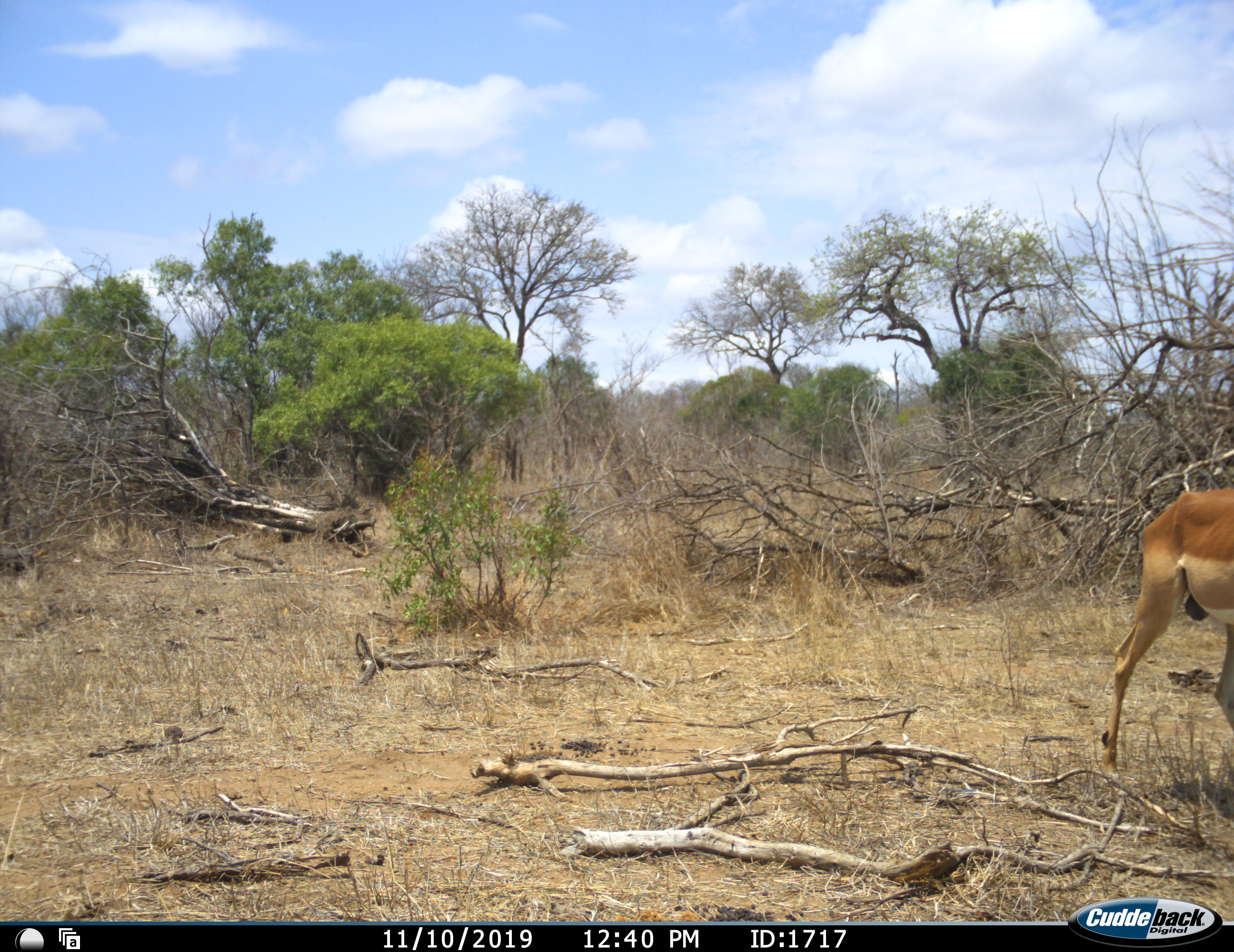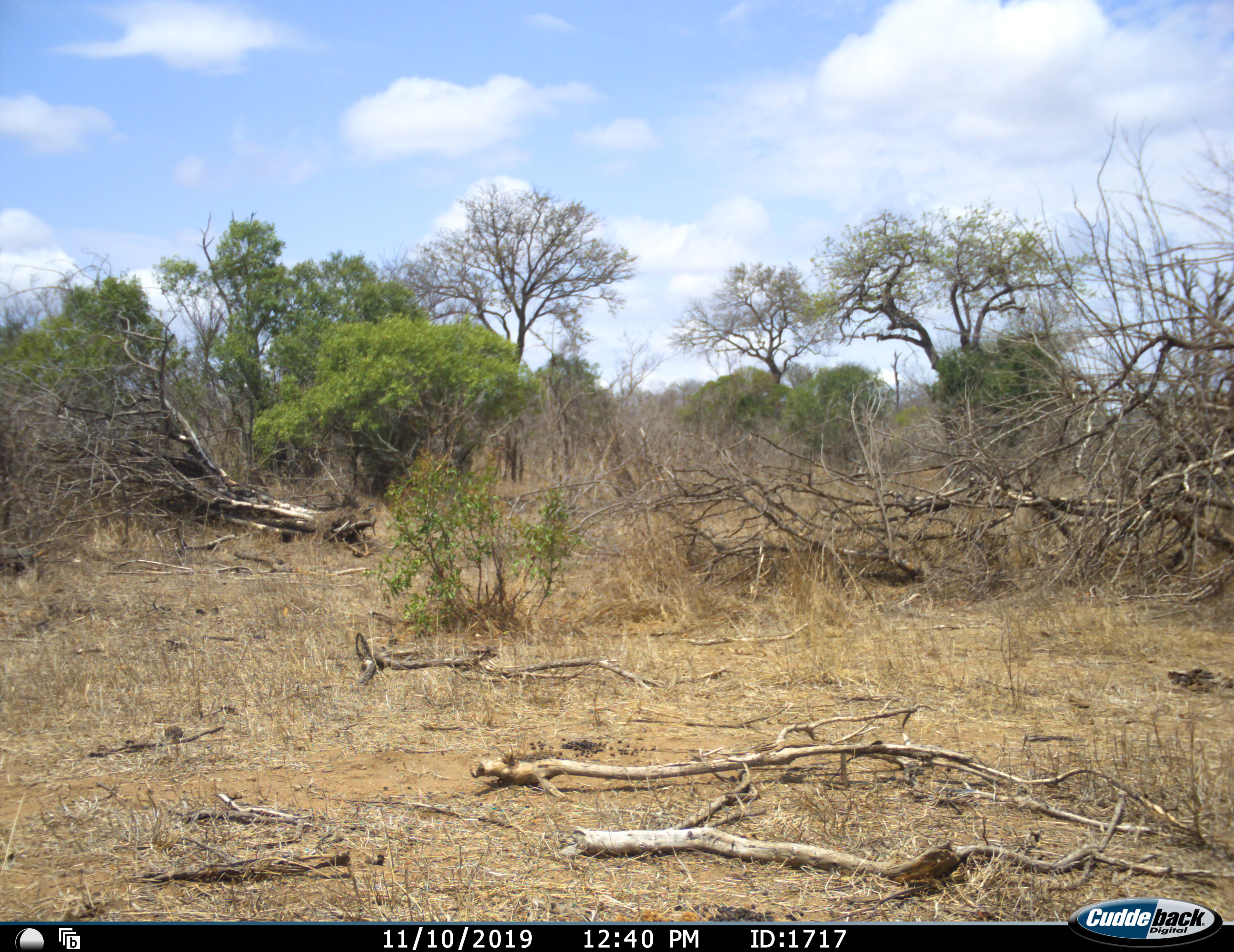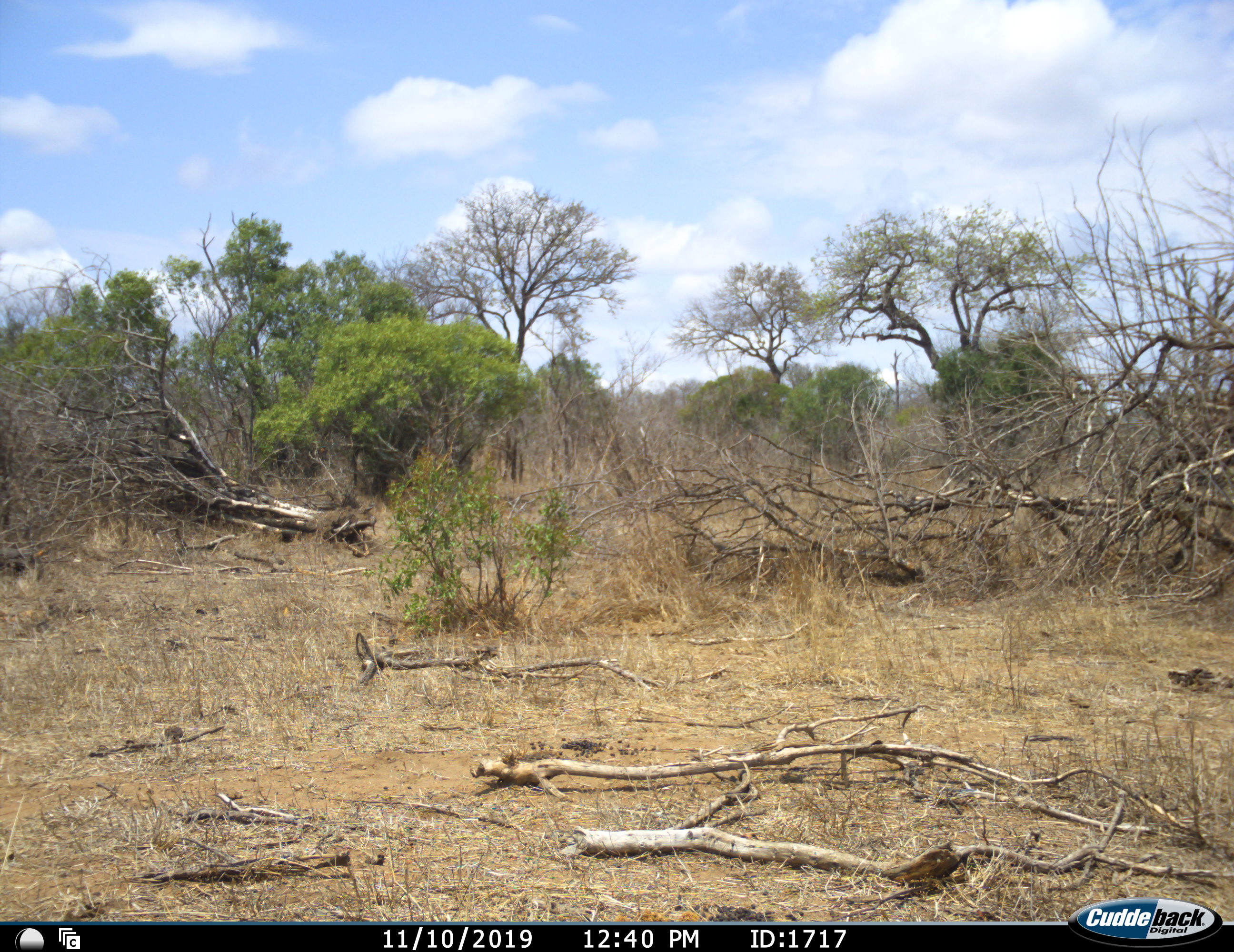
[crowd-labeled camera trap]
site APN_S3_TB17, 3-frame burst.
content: unidentified animal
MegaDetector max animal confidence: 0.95